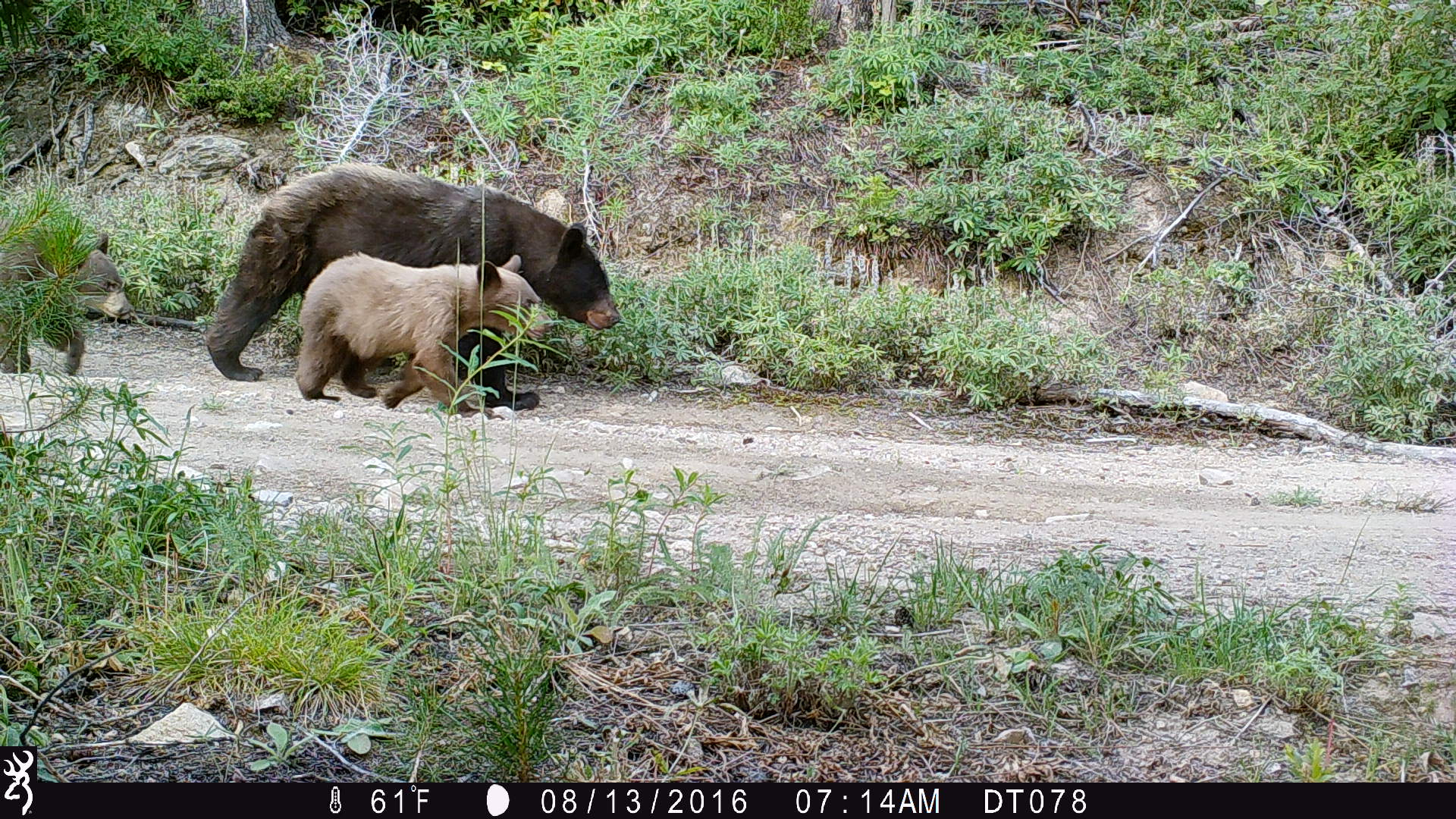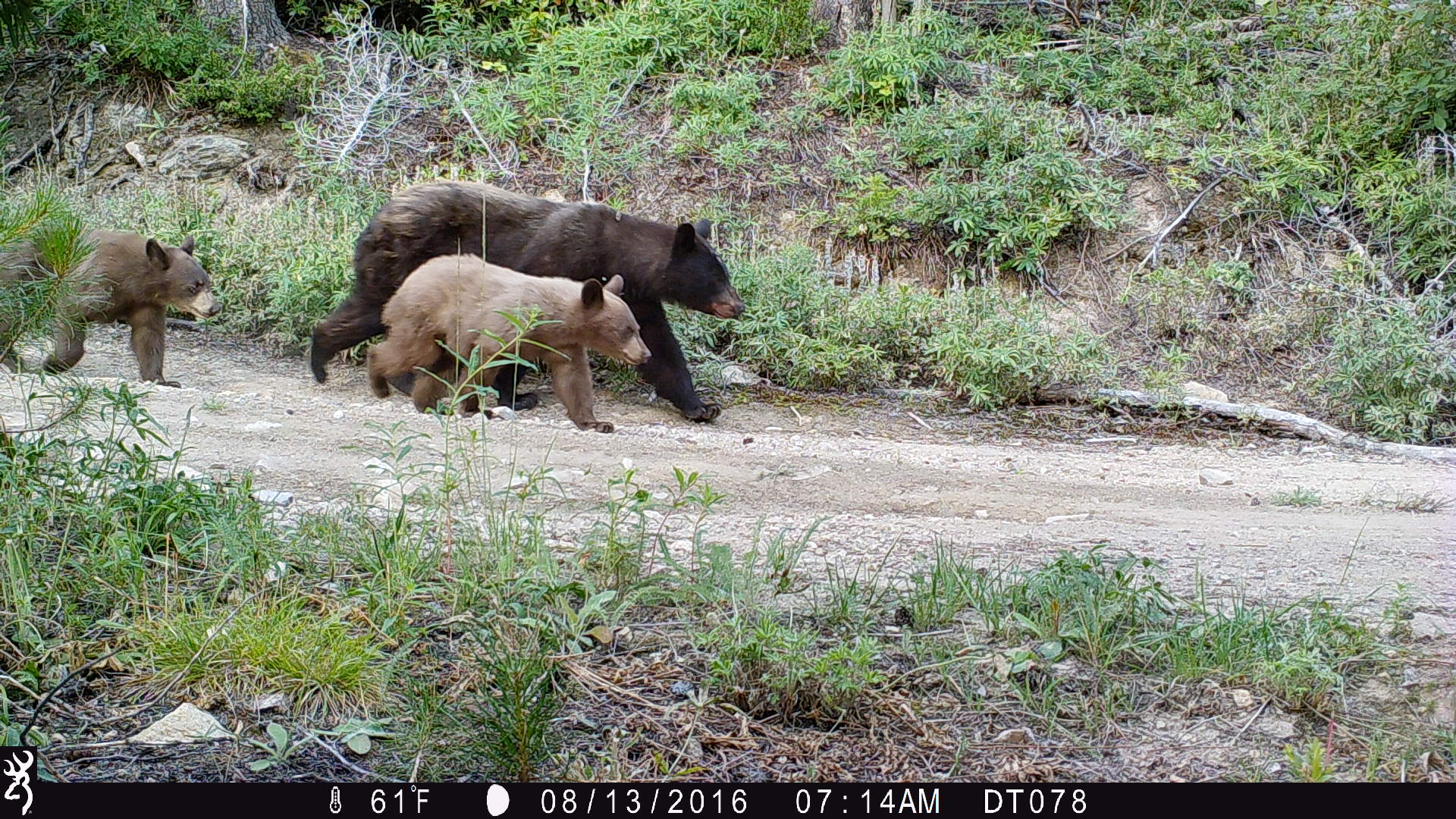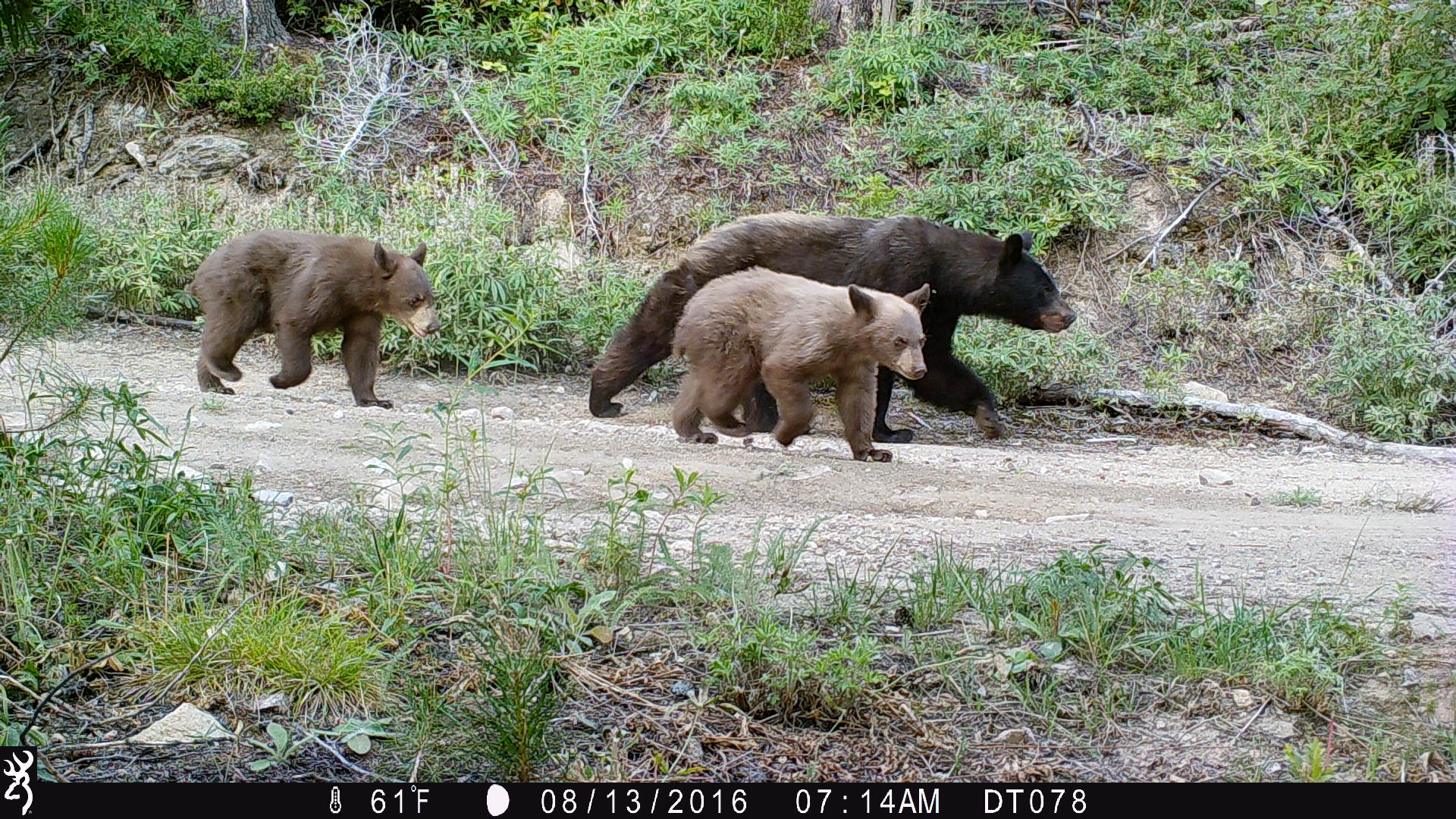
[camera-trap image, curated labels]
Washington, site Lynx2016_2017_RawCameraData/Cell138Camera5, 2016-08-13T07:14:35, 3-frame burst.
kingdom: Animalia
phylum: Chordata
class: Mammalia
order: Carnivora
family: Ursidae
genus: Ursus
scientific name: Ursus americanus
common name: american black bear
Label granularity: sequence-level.